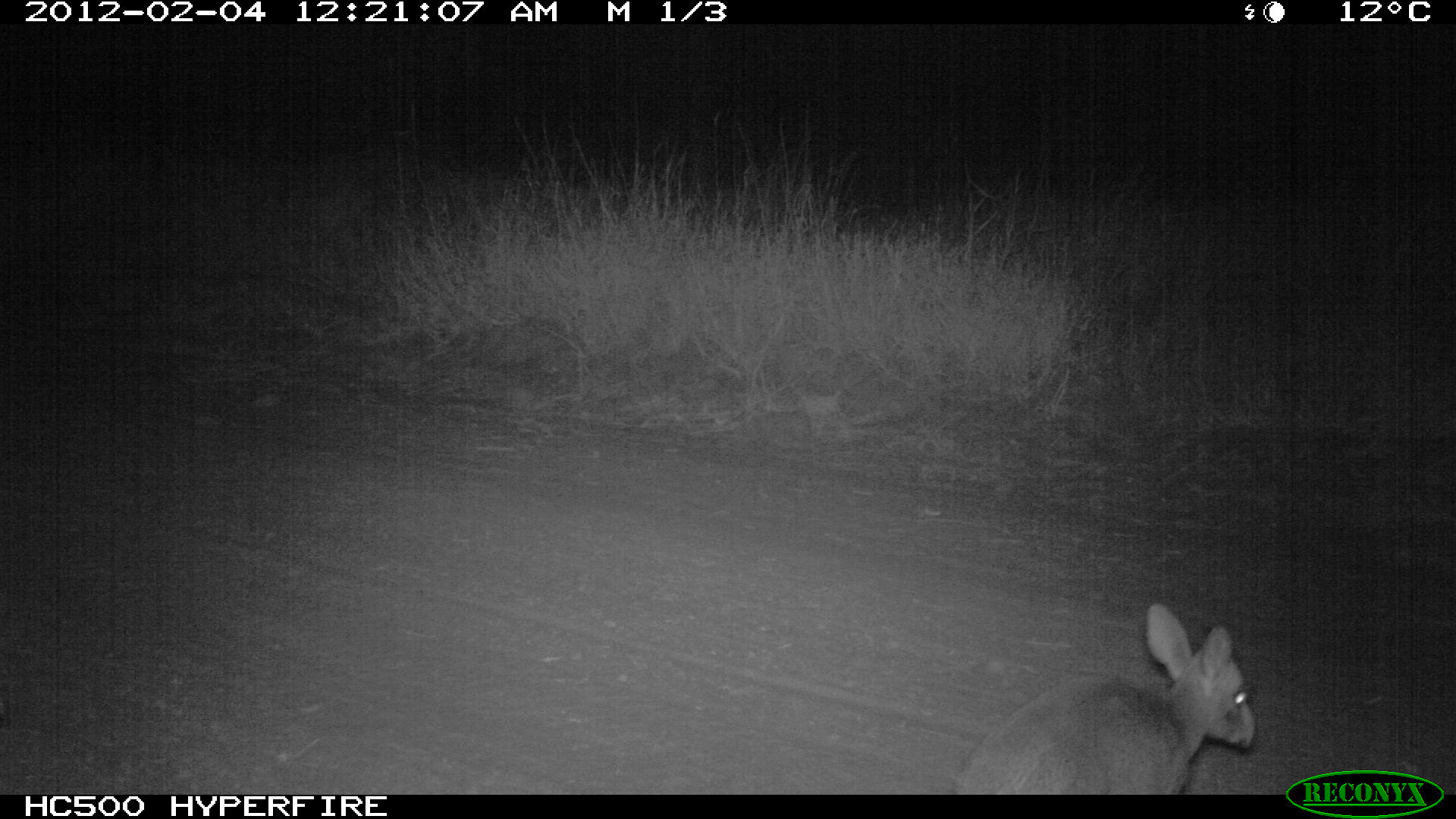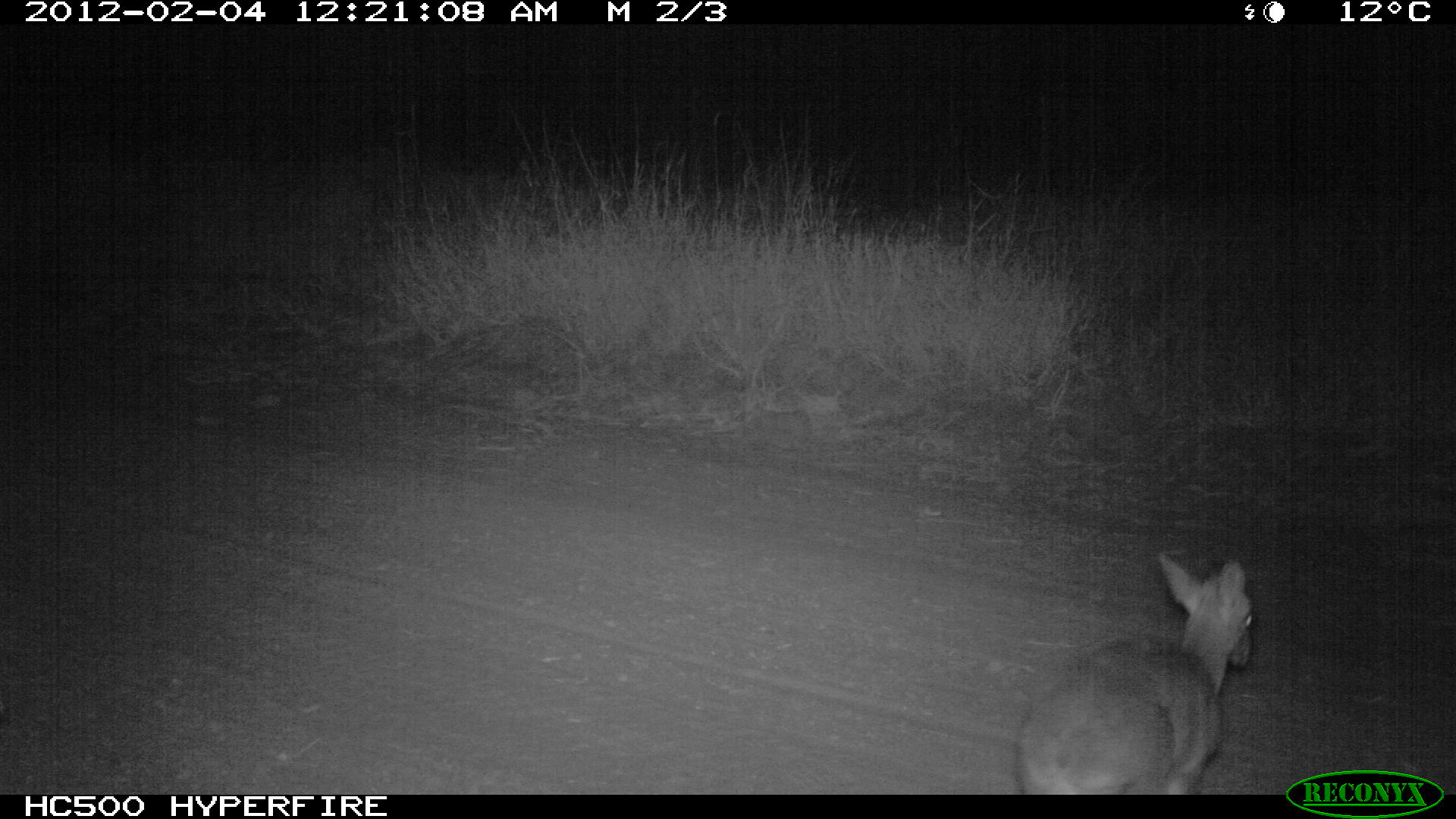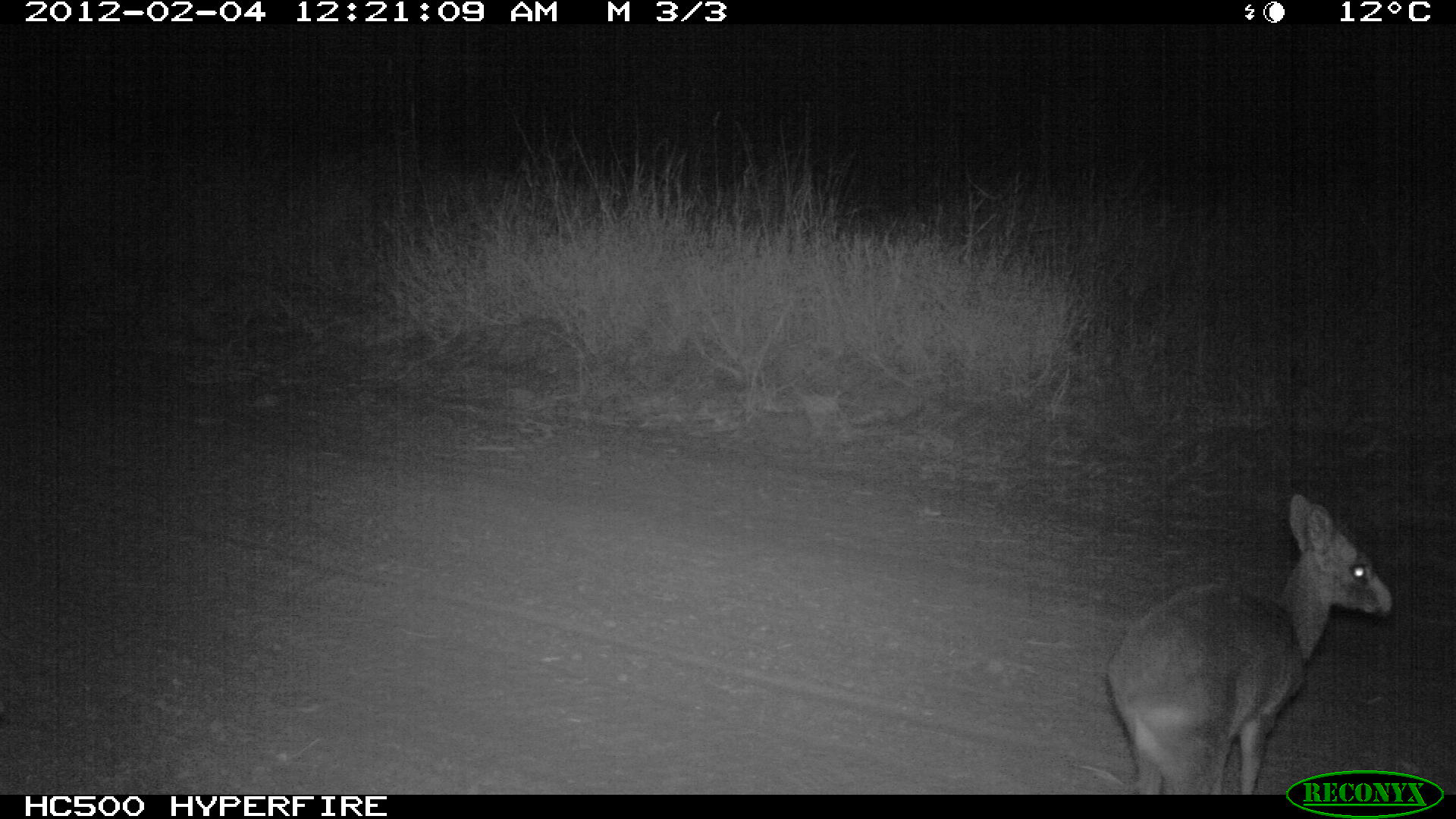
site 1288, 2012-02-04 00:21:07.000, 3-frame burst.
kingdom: Animalia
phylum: Chordata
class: Mammalia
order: Artiodactyla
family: Bovidae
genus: Madoqua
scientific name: Madoqua guentheri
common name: günther's dik-dik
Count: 1.